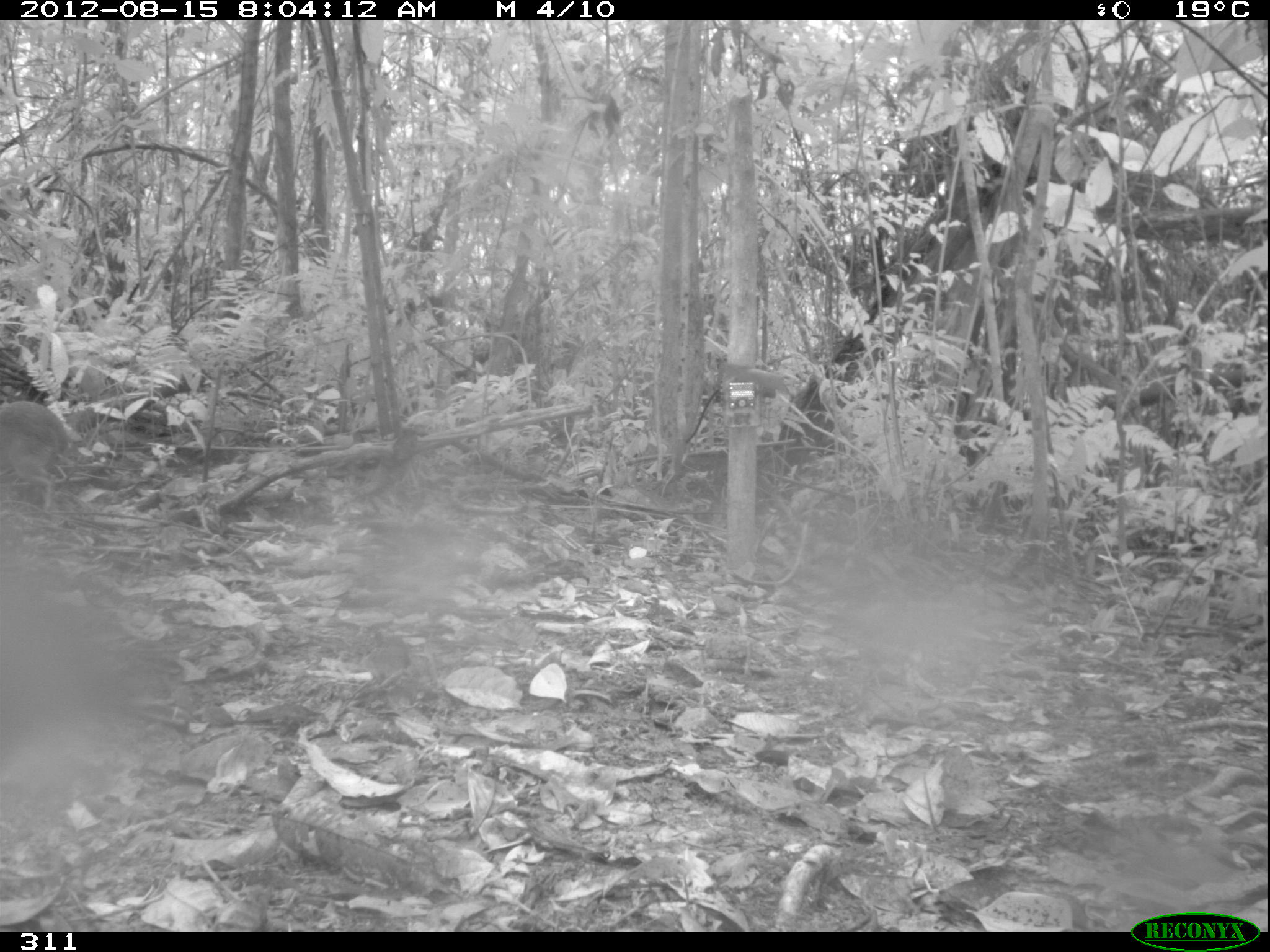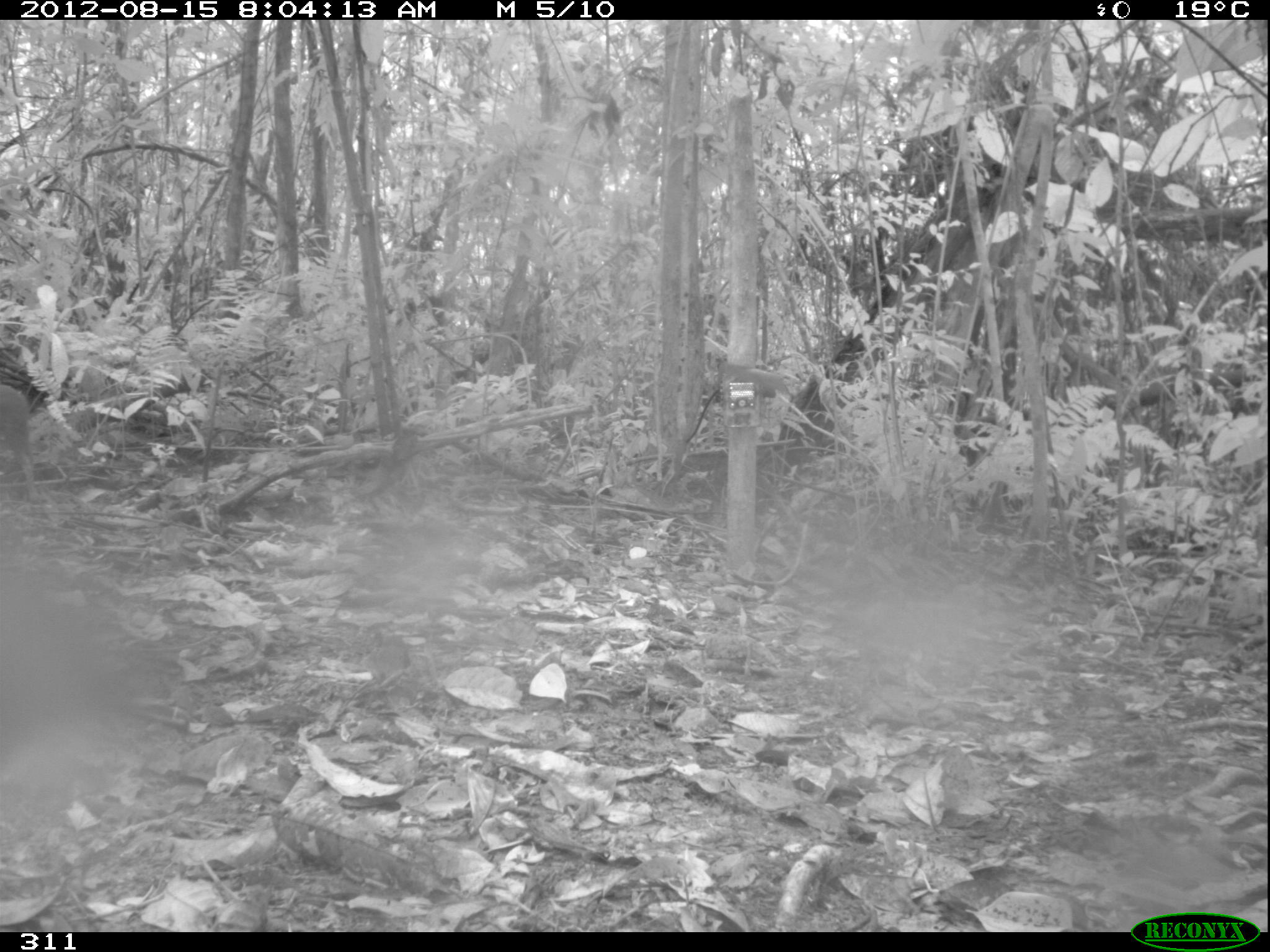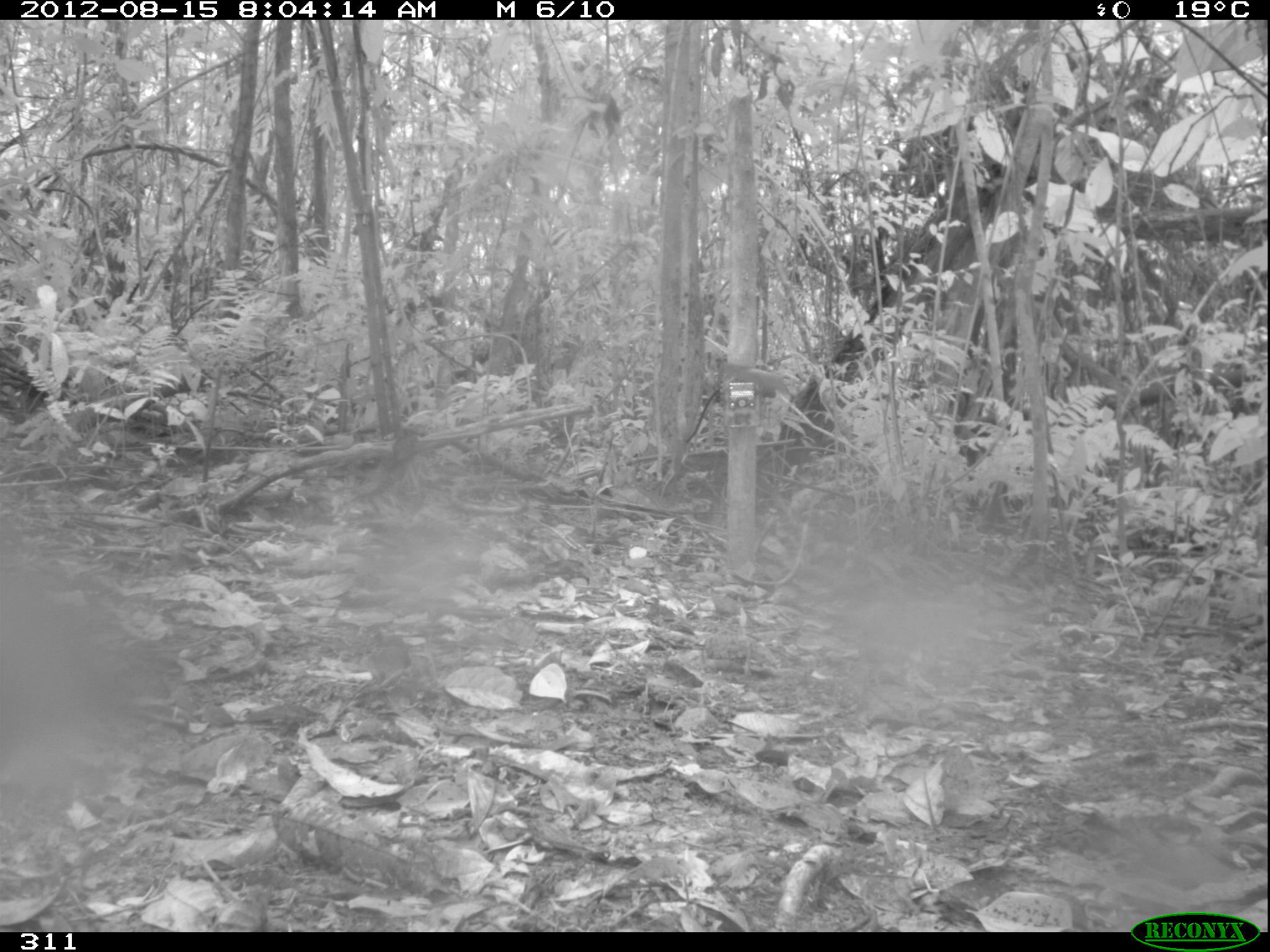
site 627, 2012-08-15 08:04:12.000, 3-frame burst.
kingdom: Animalia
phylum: Chordata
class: Mammalia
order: Rodentia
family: Dasyproctidae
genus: Dasyprocta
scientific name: Dasyprocta punctata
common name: central american agouti